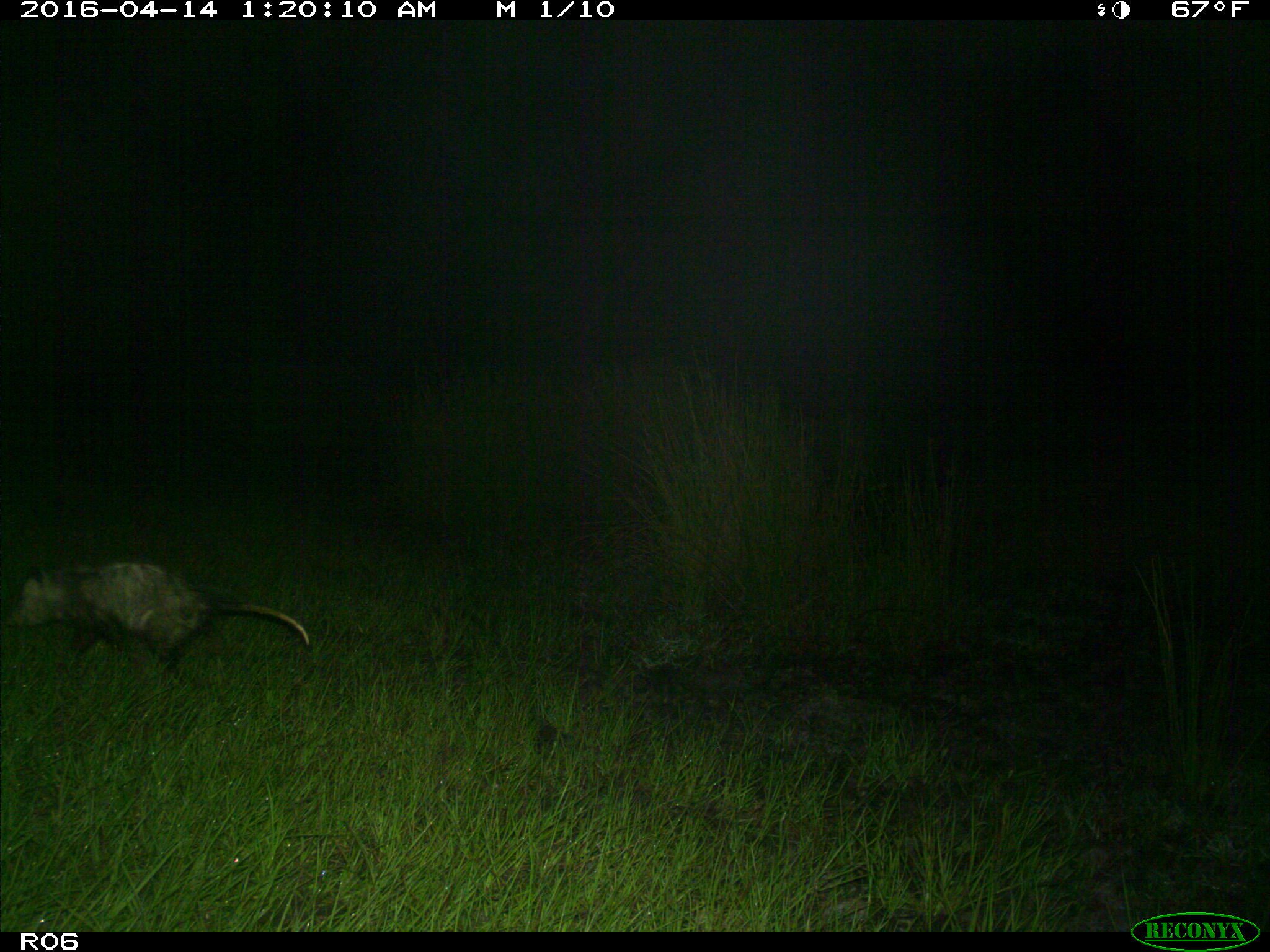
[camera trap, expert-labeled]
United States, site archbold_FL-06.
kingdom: Animalia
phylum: Chordata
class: Mammalia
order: Didelphimorphia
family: Didelphidae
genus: Didelphis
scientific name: Didelphis virginiana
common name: virginia opossum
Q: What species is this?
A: Didelphis virginiana (virginia opossum).